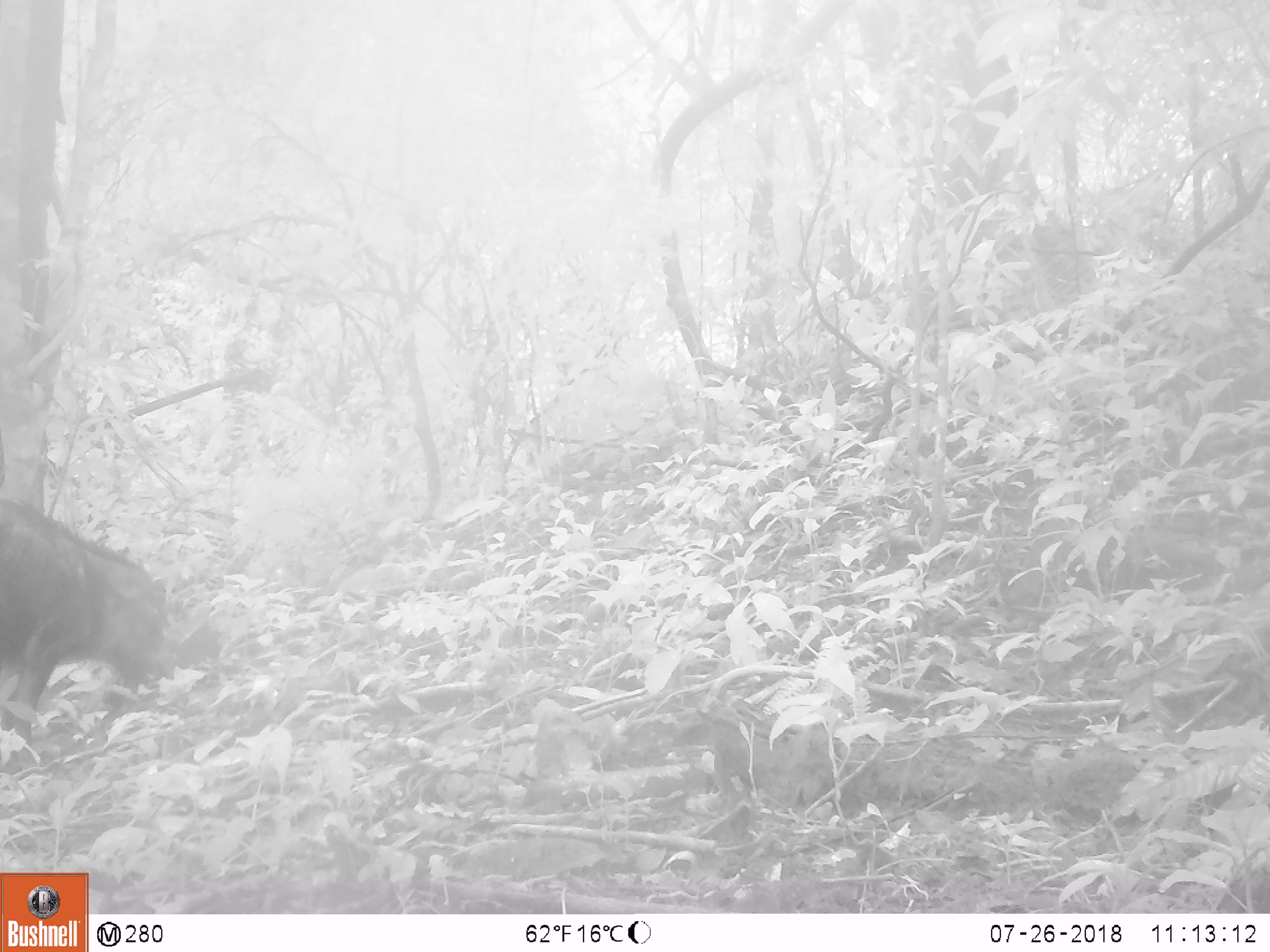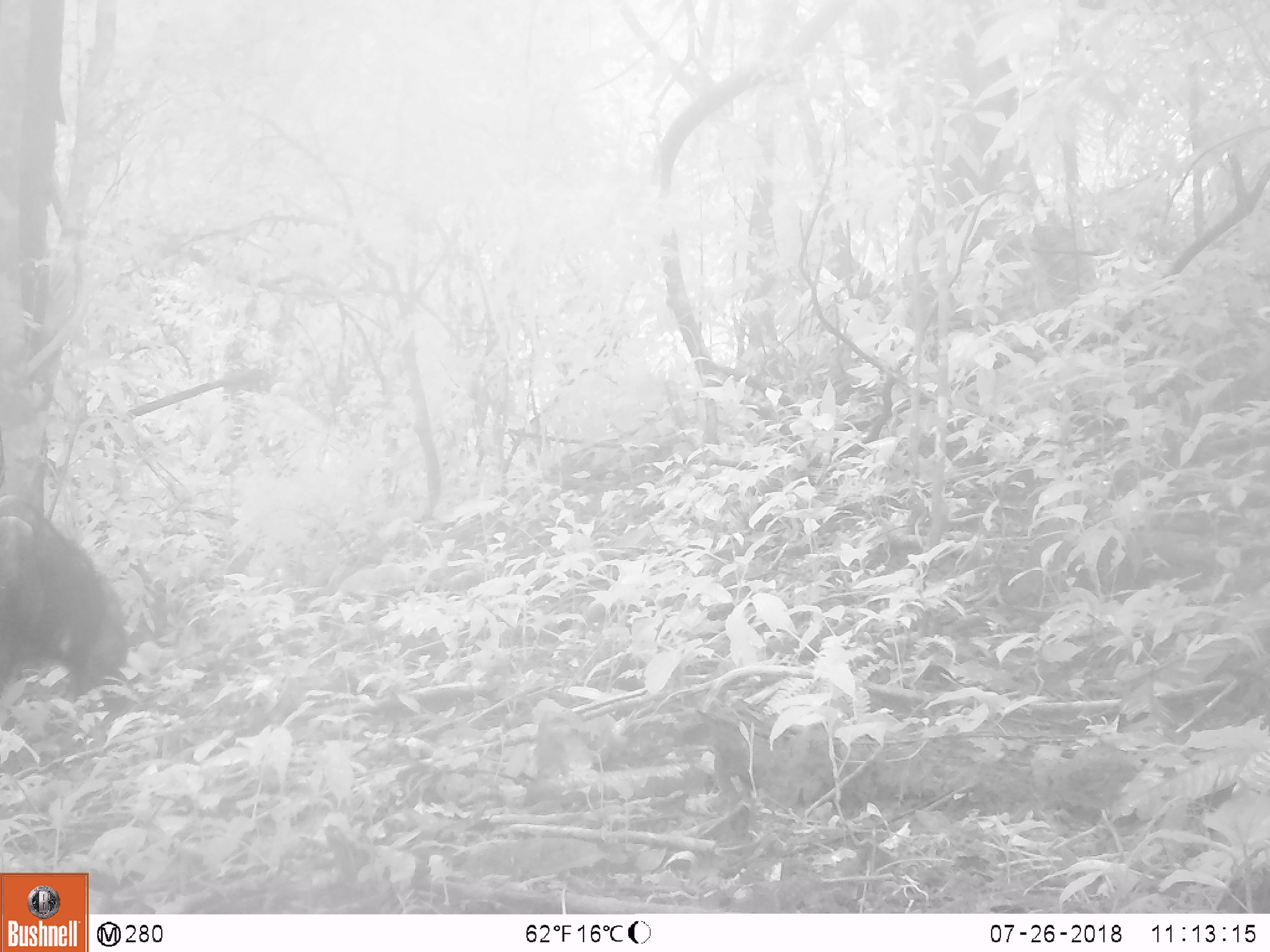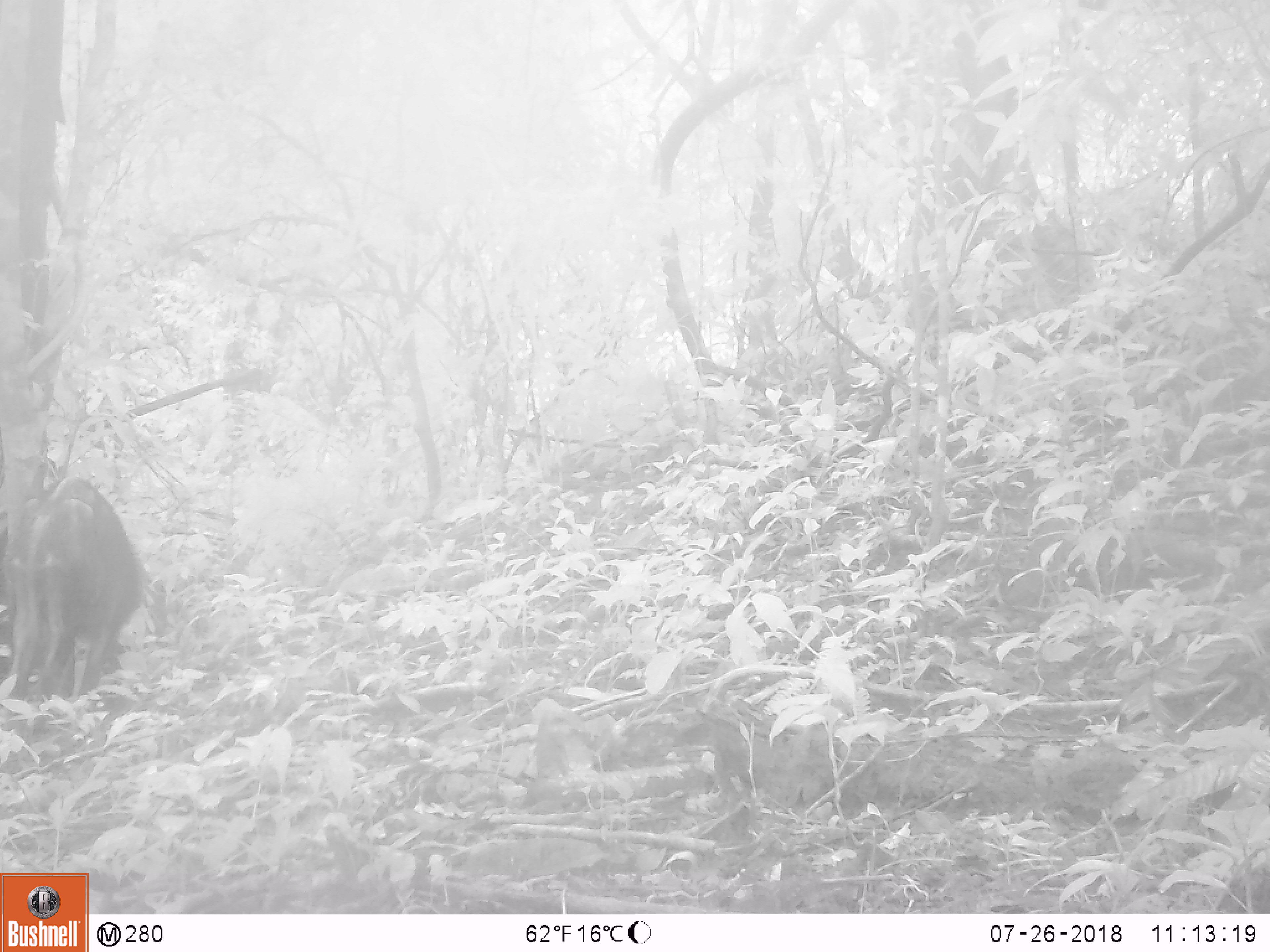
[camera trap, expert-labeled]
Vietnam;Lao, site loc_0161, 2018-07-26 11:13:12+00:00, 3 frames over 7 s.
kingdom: Animalia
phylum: Chordata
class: Mammalia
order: Artiodactyla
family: Suidae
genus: Sus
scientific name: Sus scrofa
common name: eurasian wild pig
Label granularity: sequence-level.